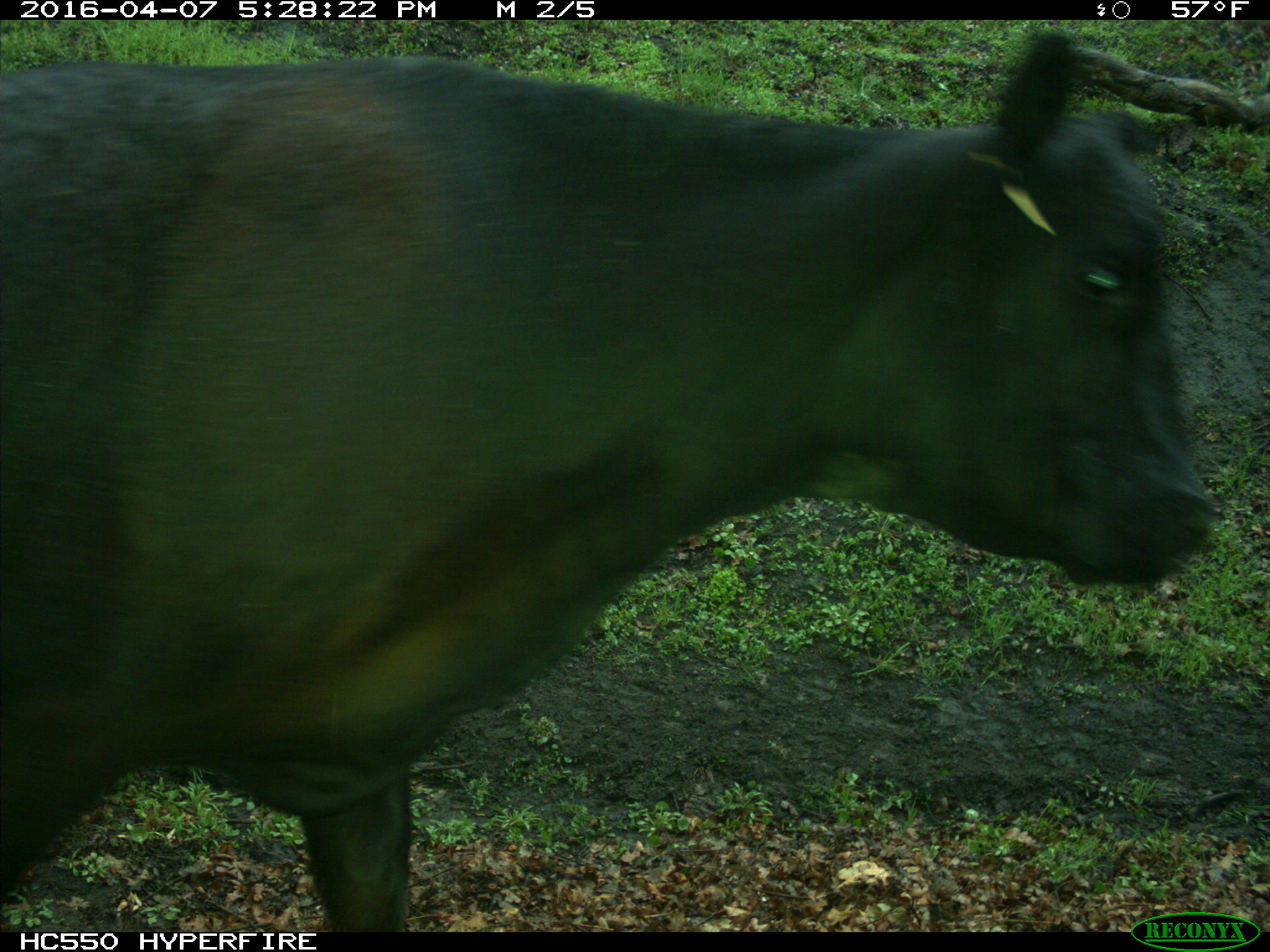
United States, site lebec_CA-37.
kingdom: Animalia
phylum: Chordata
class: Mammalia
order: Artiodactyla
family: Bovidae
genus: Bos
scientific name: Bos taurus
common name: domestic cow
Bos taurus (domestic cow).